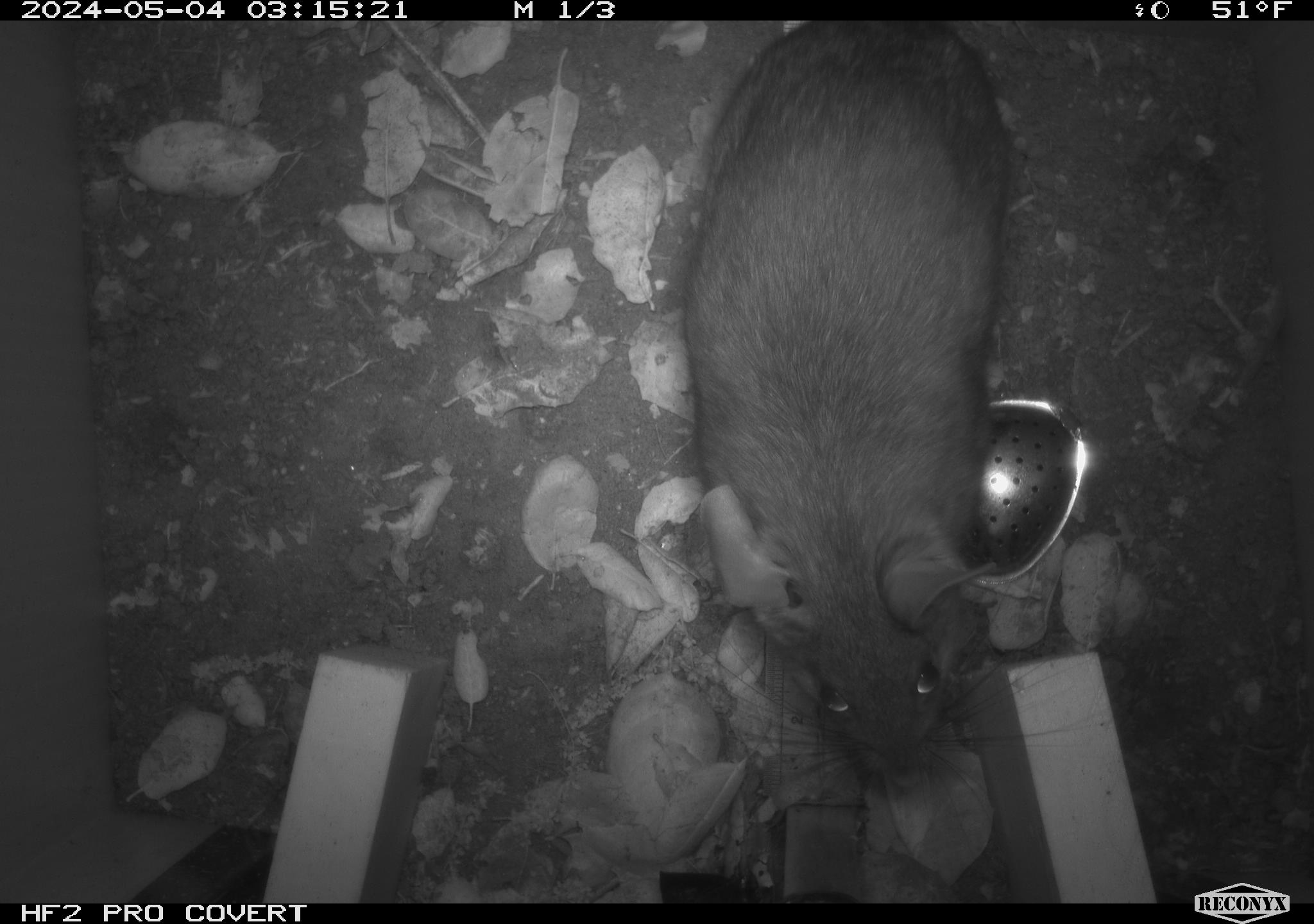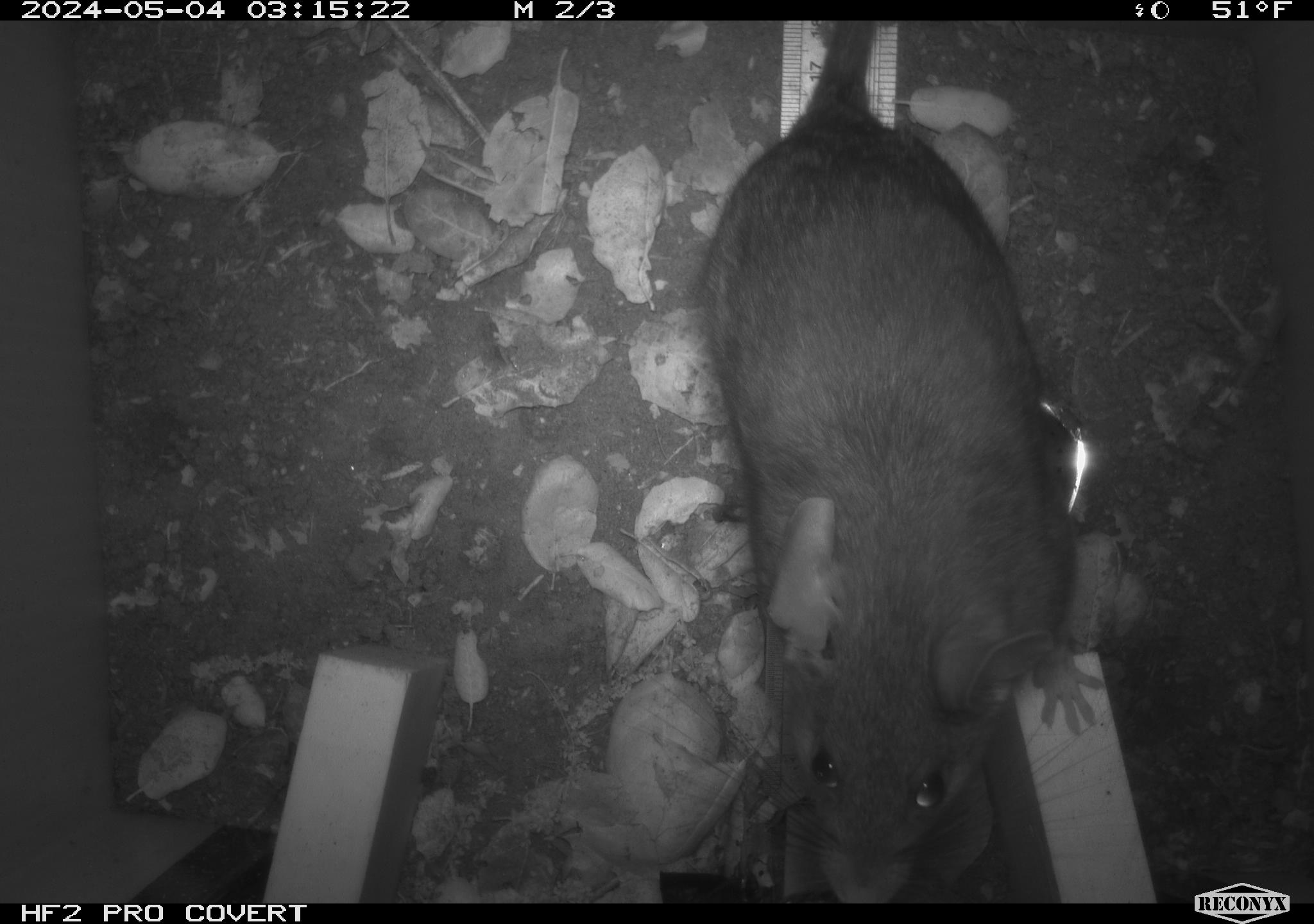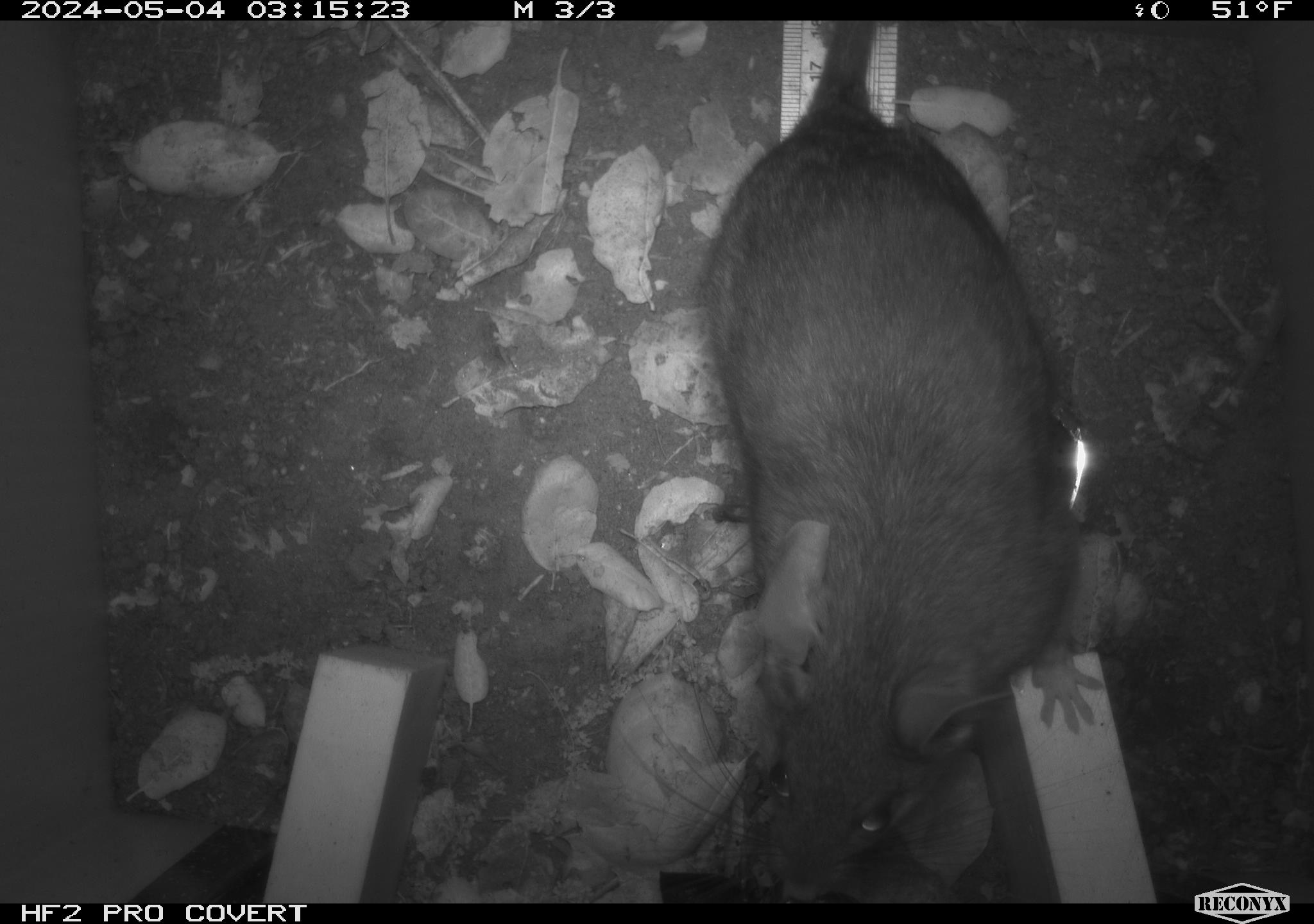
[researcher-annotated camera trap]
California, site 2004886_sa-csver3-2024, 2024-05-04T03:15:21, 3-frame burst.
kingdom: Animalia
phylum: Chordata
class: Mammalia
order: Rodentia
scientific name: Rodentia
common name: rodent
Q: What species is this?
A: Rodent (Rodentia).